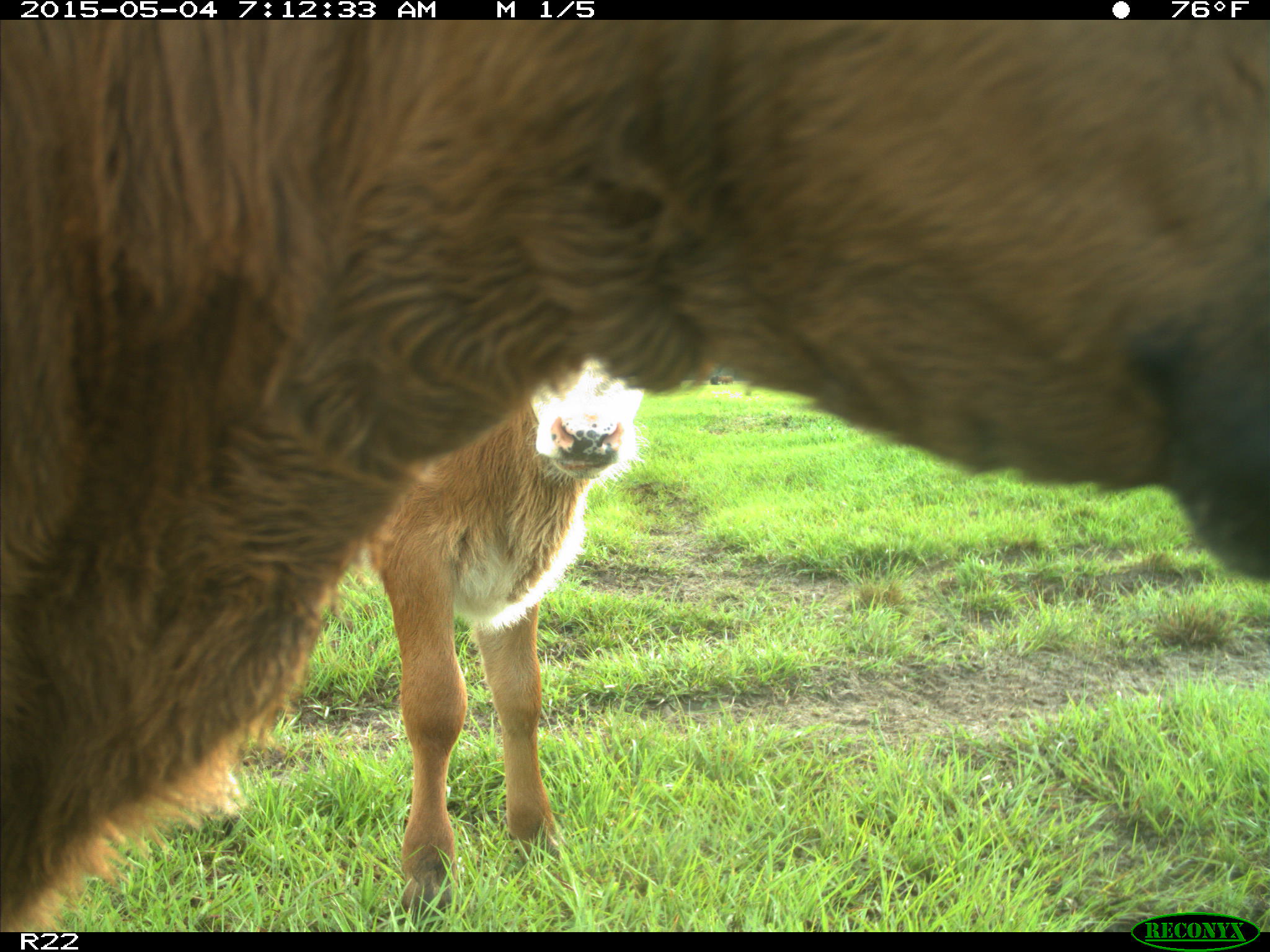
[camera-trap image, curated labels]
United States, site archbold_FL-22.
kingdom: Animalia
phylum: Chordata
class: Mammalia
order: Artiodactyla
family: Bovidae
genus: Bos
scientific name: Bos taurus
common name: domestic cow